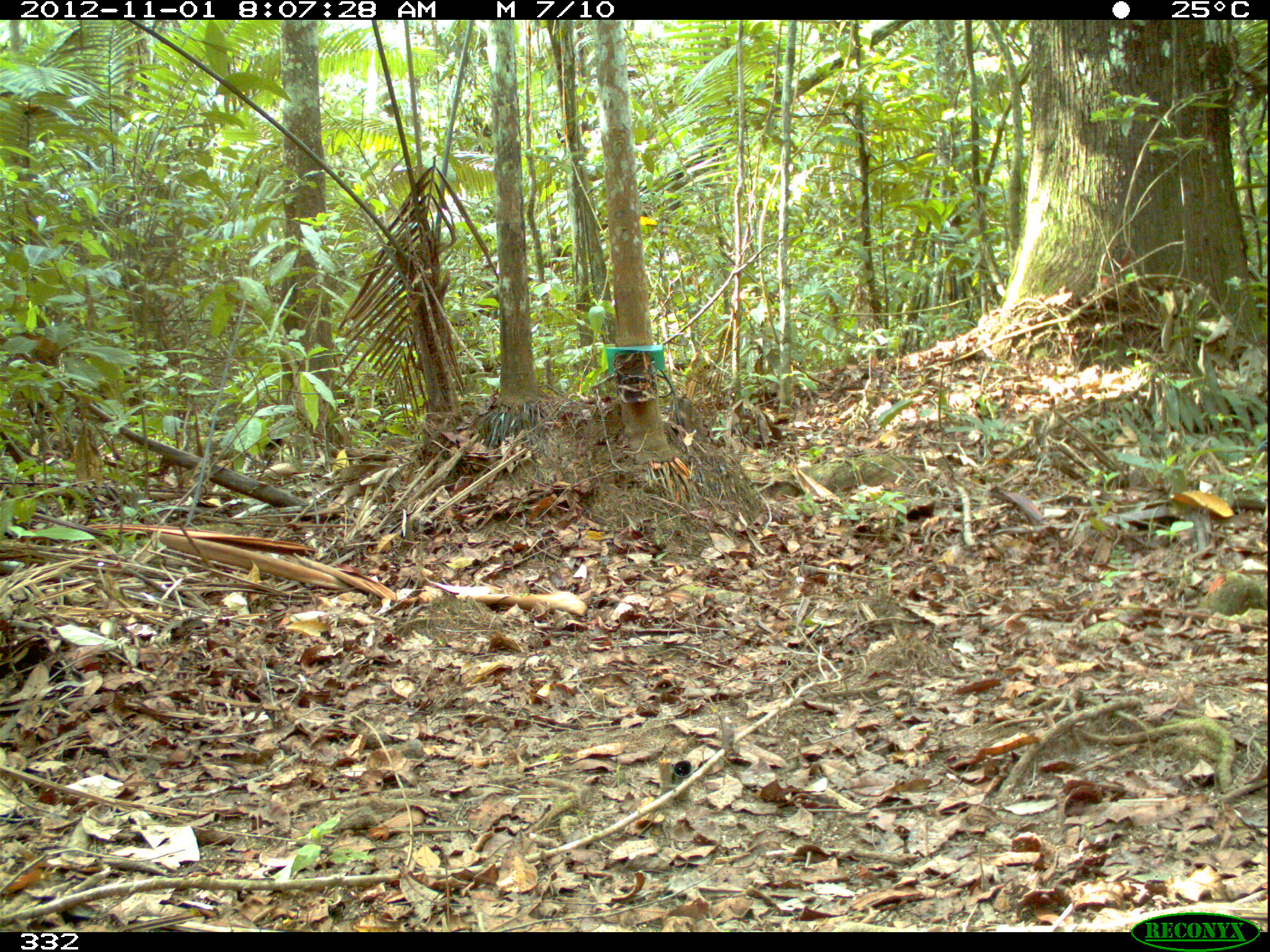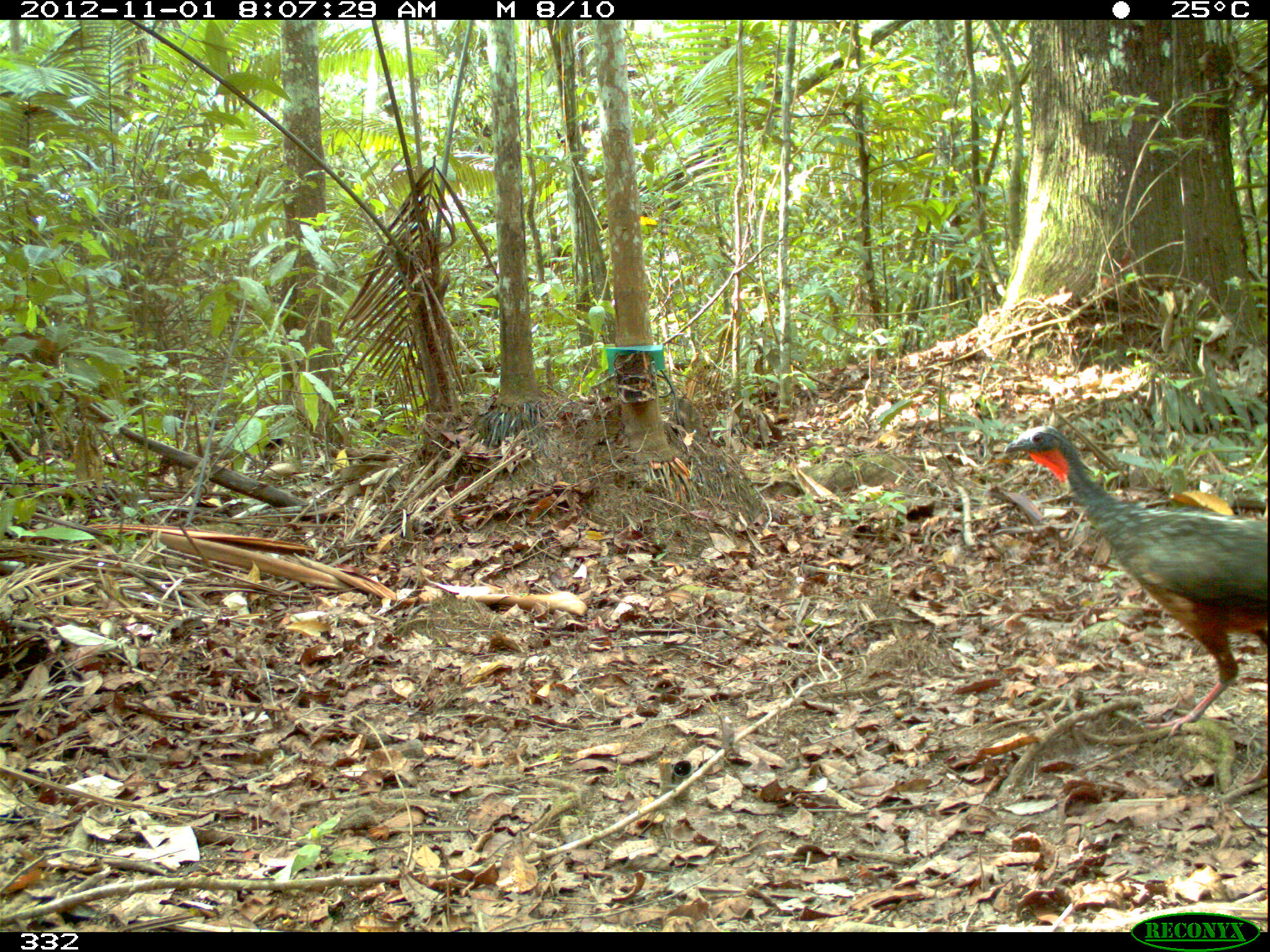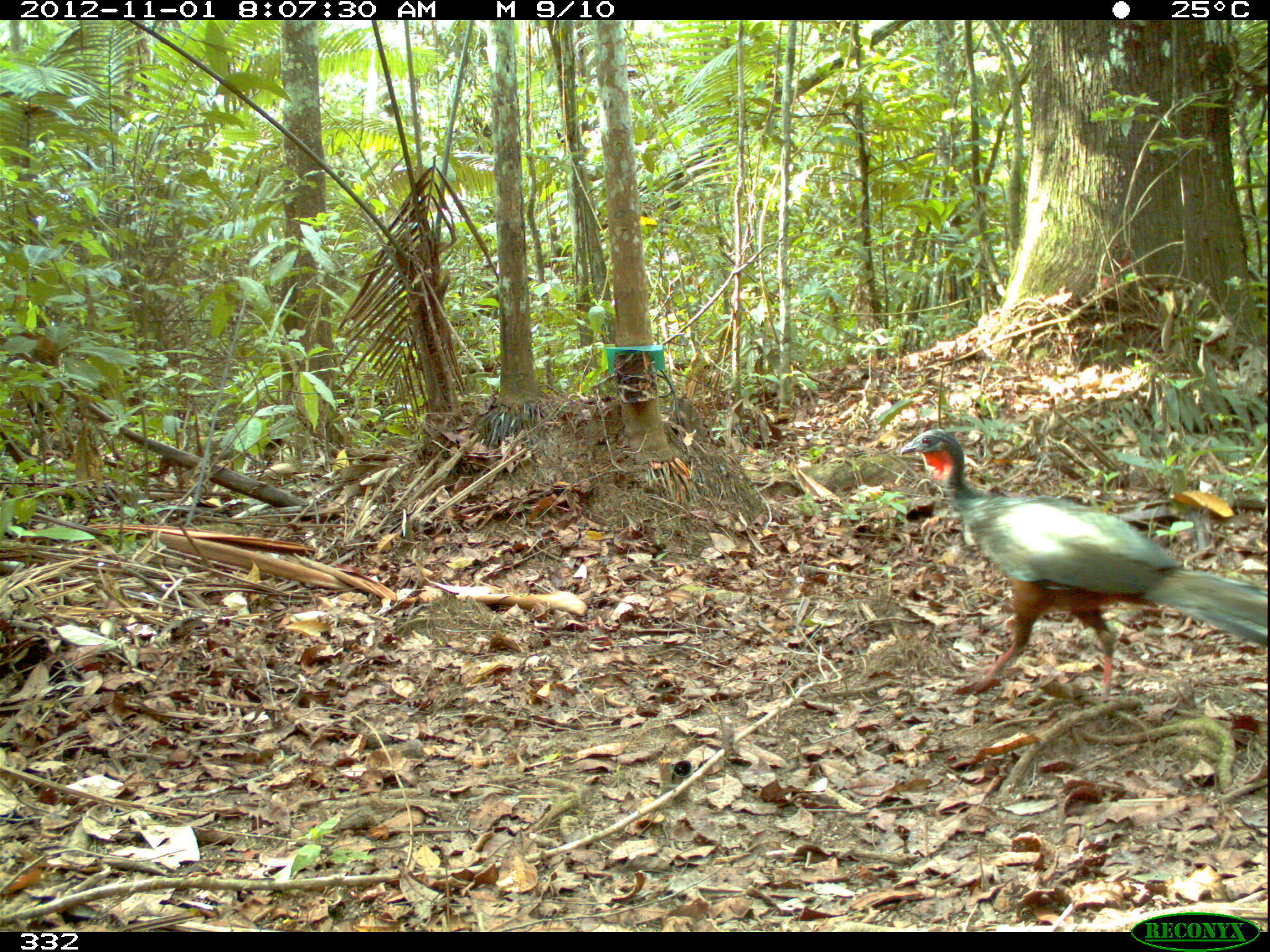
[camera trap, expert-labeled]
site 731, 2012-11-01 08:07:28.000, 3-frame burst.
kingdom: Animalia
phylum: Chordata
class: Aves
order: Galliformes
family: Cracidae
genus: Penelope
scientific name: Penelope jacquacu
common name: spix's guan